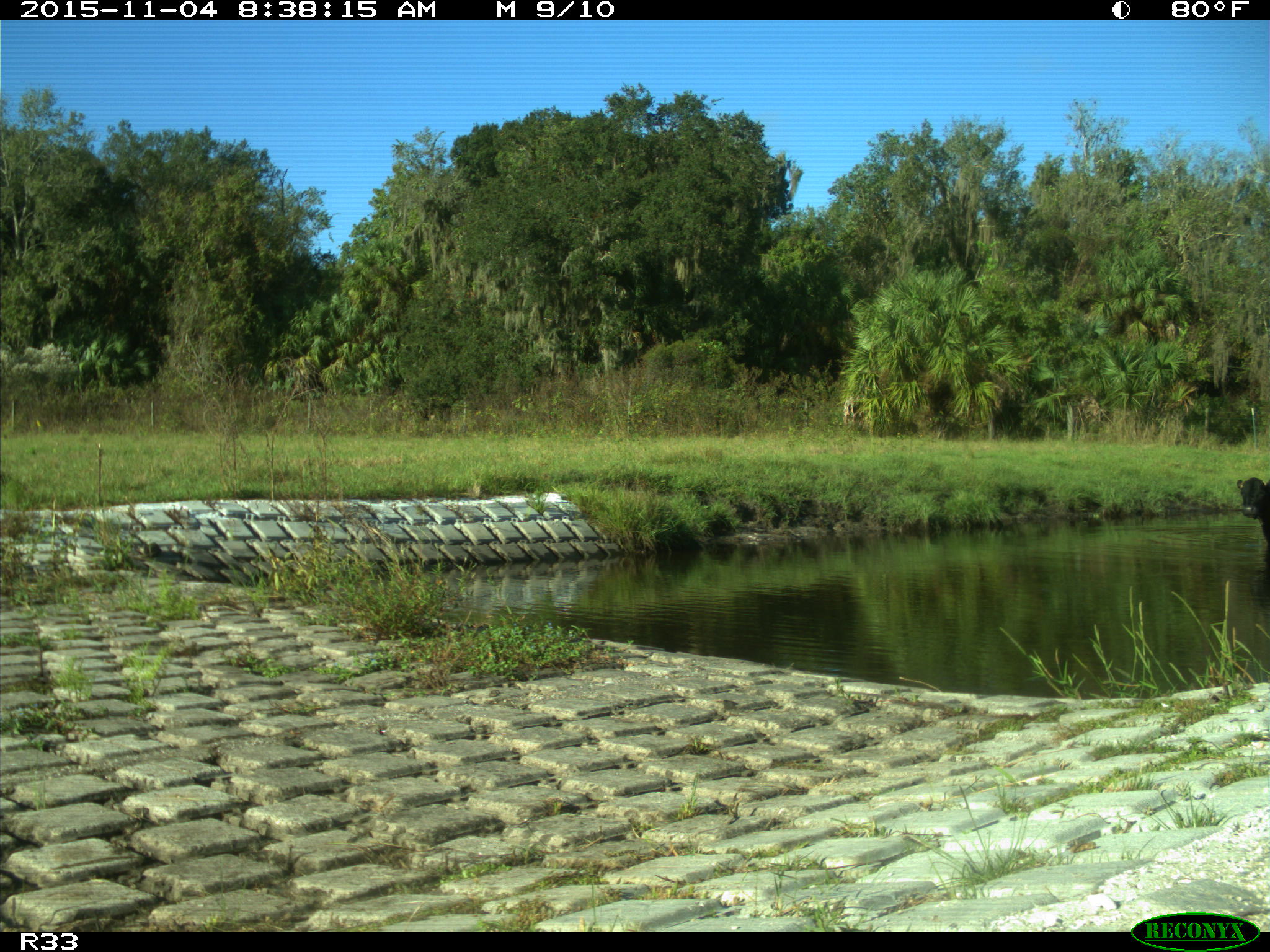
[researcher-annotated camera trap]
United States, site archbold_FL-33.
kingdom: Animalia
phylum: Chordata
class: Mammalia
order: Artiodactyla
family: Bovidae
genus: Bos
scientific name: Bos taurus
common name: domestic cow